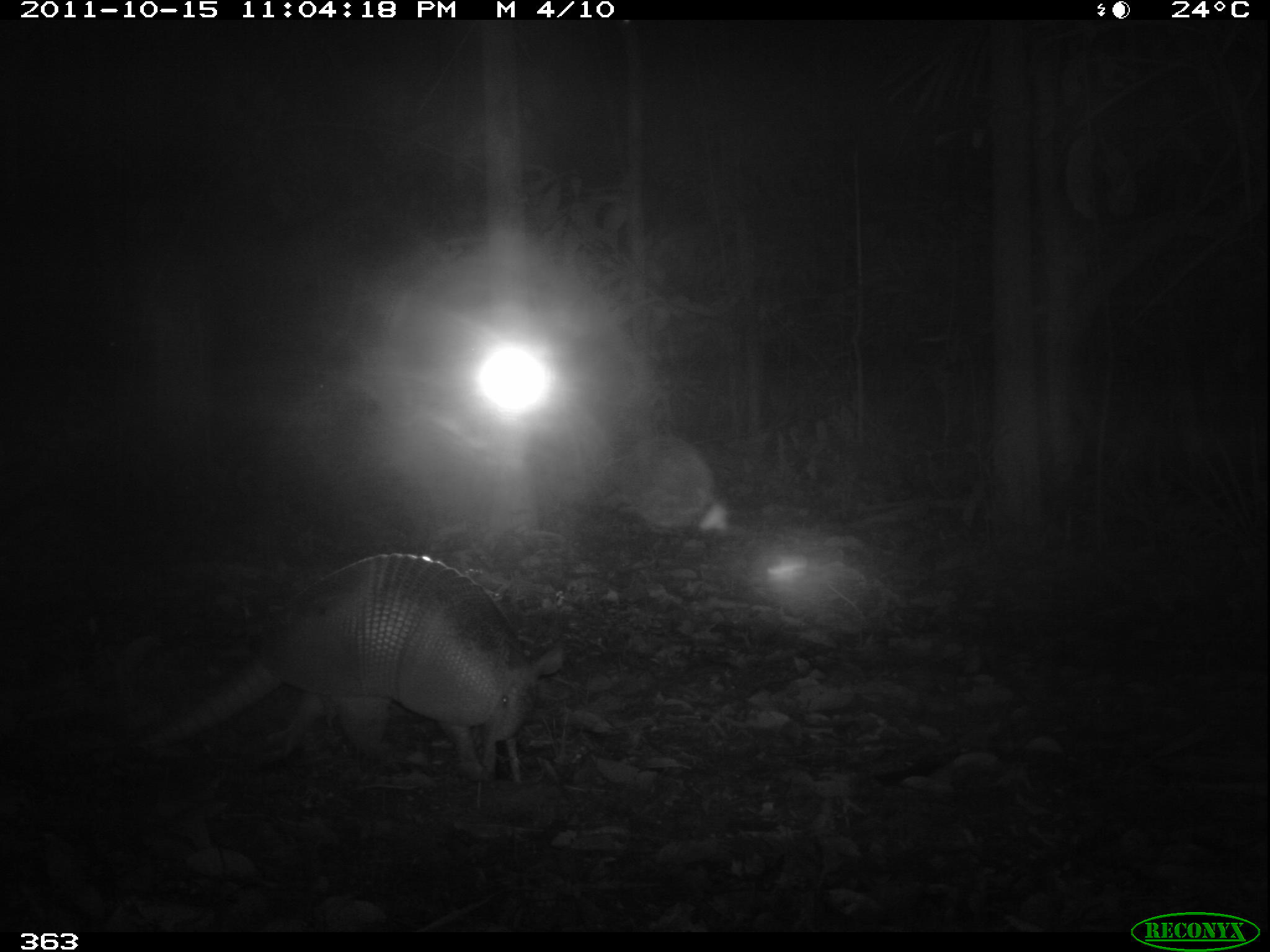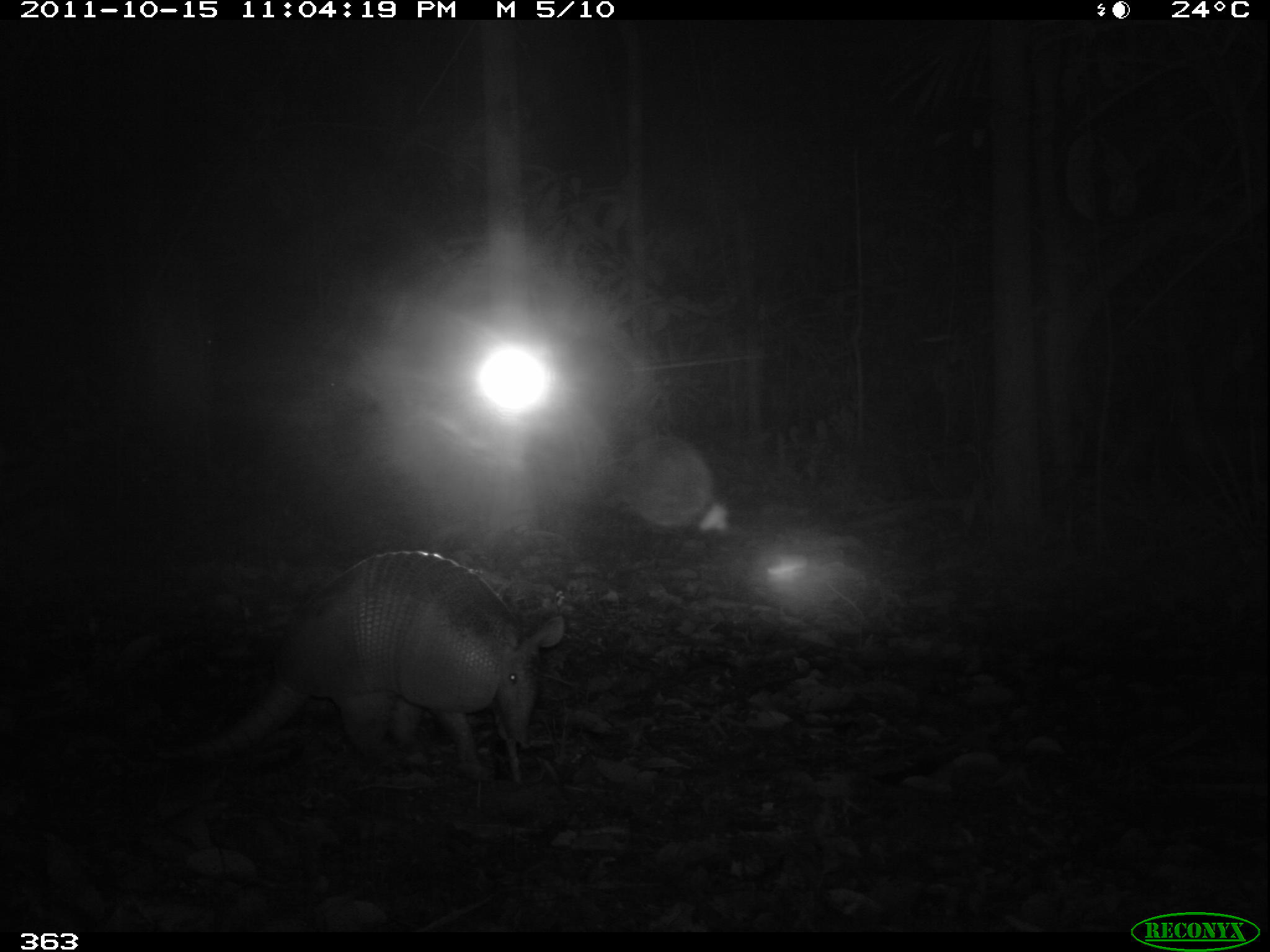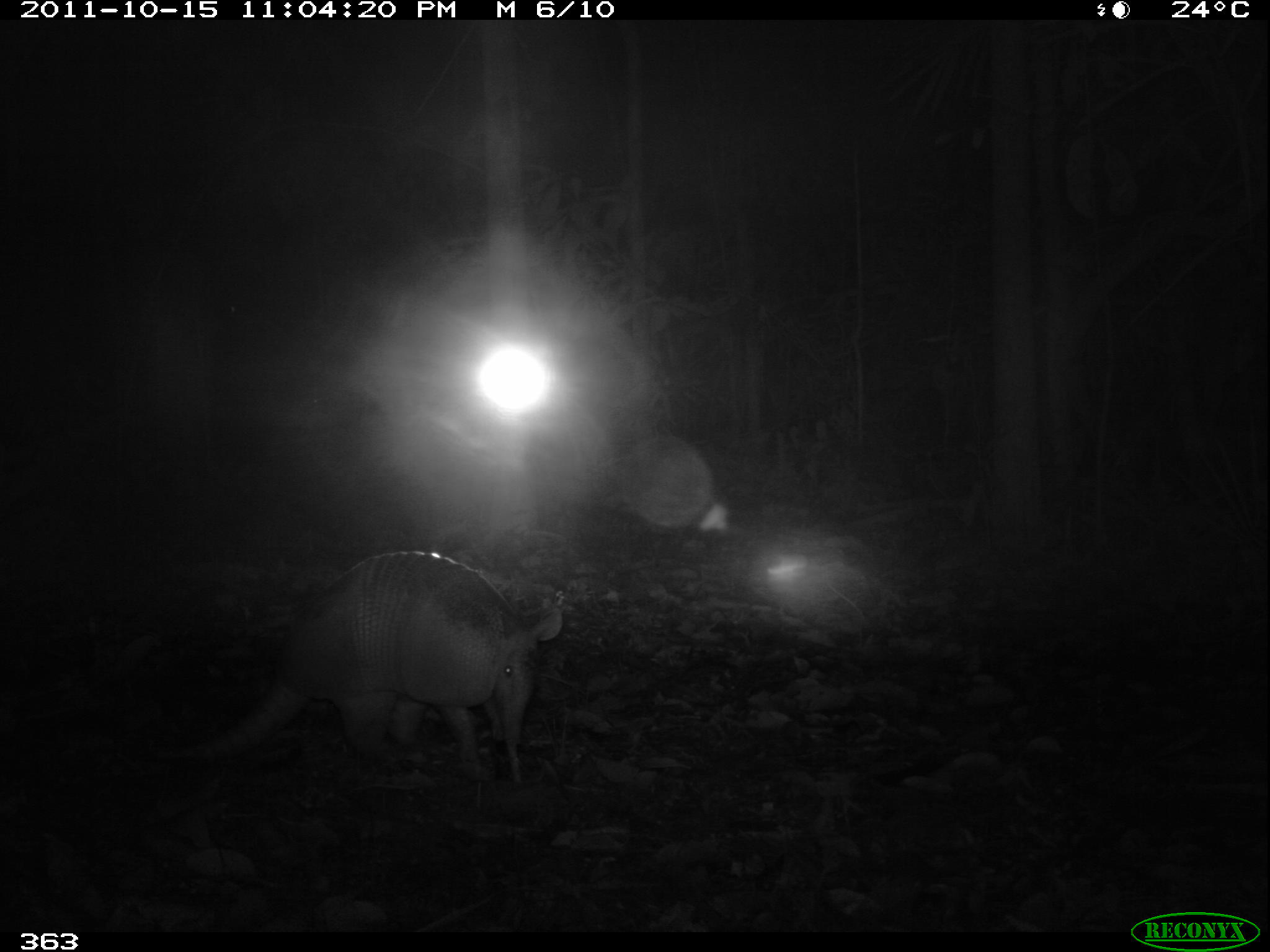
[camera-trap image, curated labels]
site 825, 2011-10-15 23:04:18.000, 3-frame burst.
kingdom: Animalia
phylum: Chordata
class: Mammalia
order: Cingulata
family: Dasypodidae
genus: Dasypus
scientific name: Dasypus kappleri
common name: greater long-nosed armadillo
Dasypus kappleri (greater long-nosed armadillo).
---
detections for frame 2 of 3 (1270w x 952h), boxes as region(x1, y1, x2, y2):
dasypus kappleri: region(172, 548, 565, 786)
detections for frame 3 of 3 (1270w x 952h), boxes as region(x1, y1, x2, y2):
dasypus kappleri: region(170, 551, 562, 780)